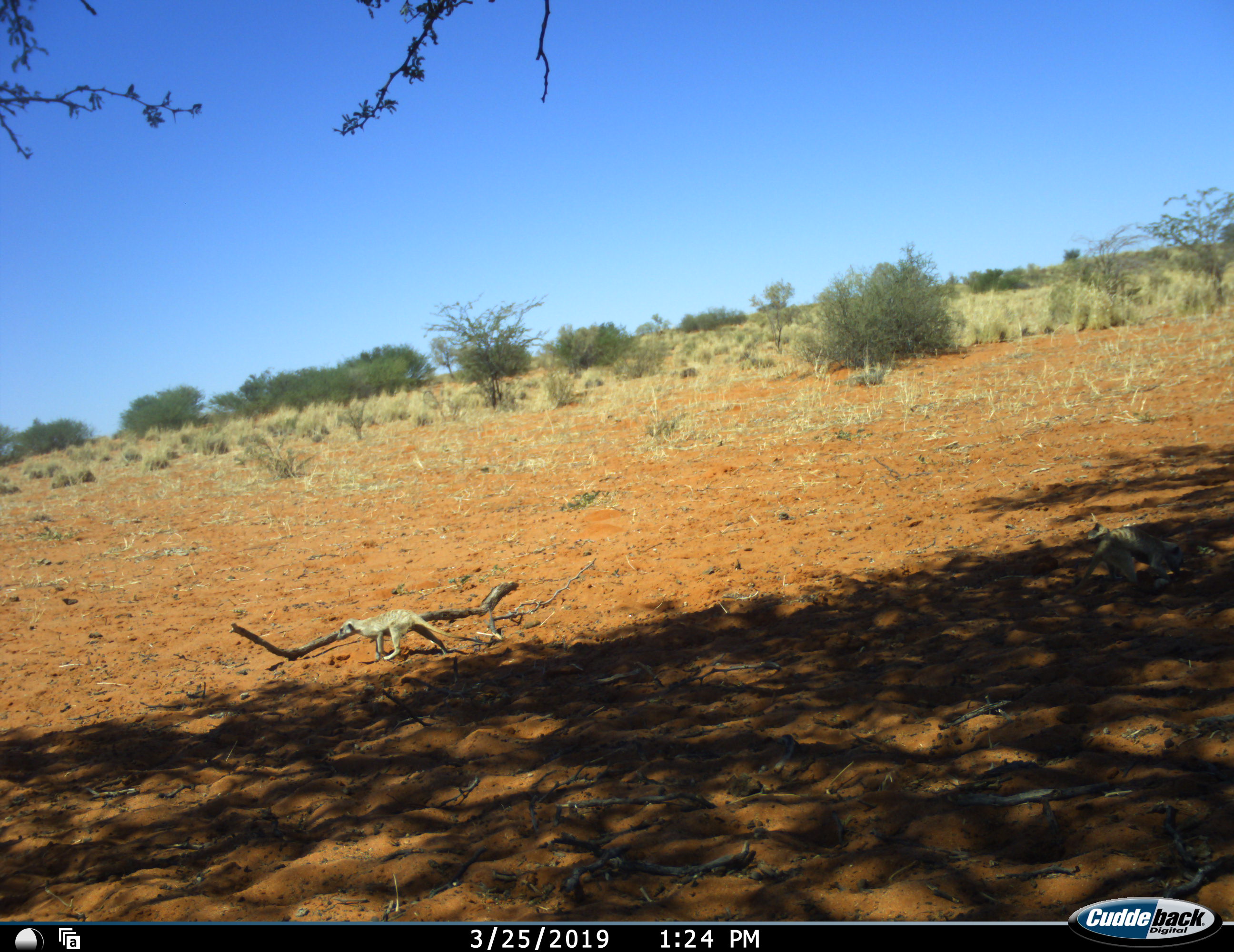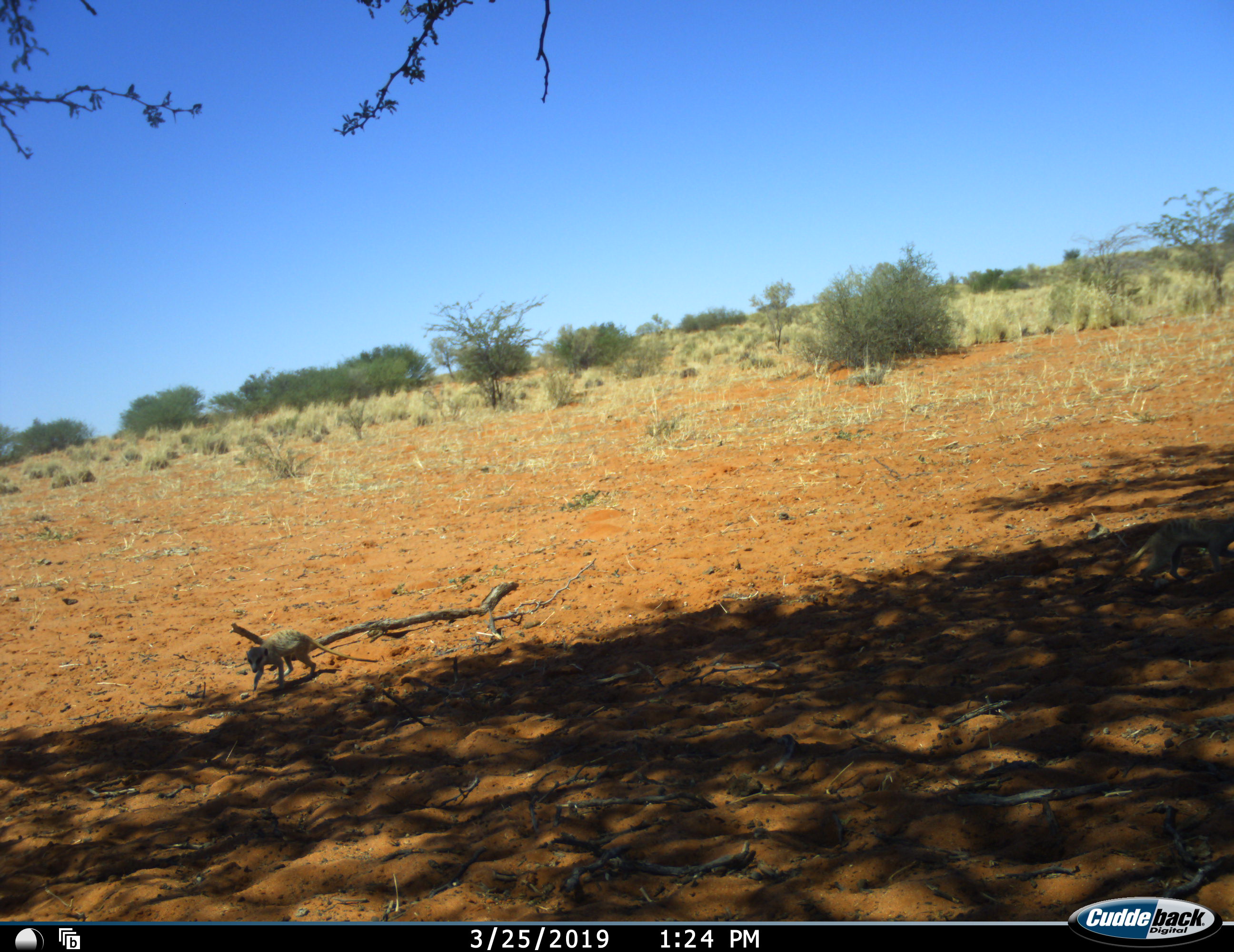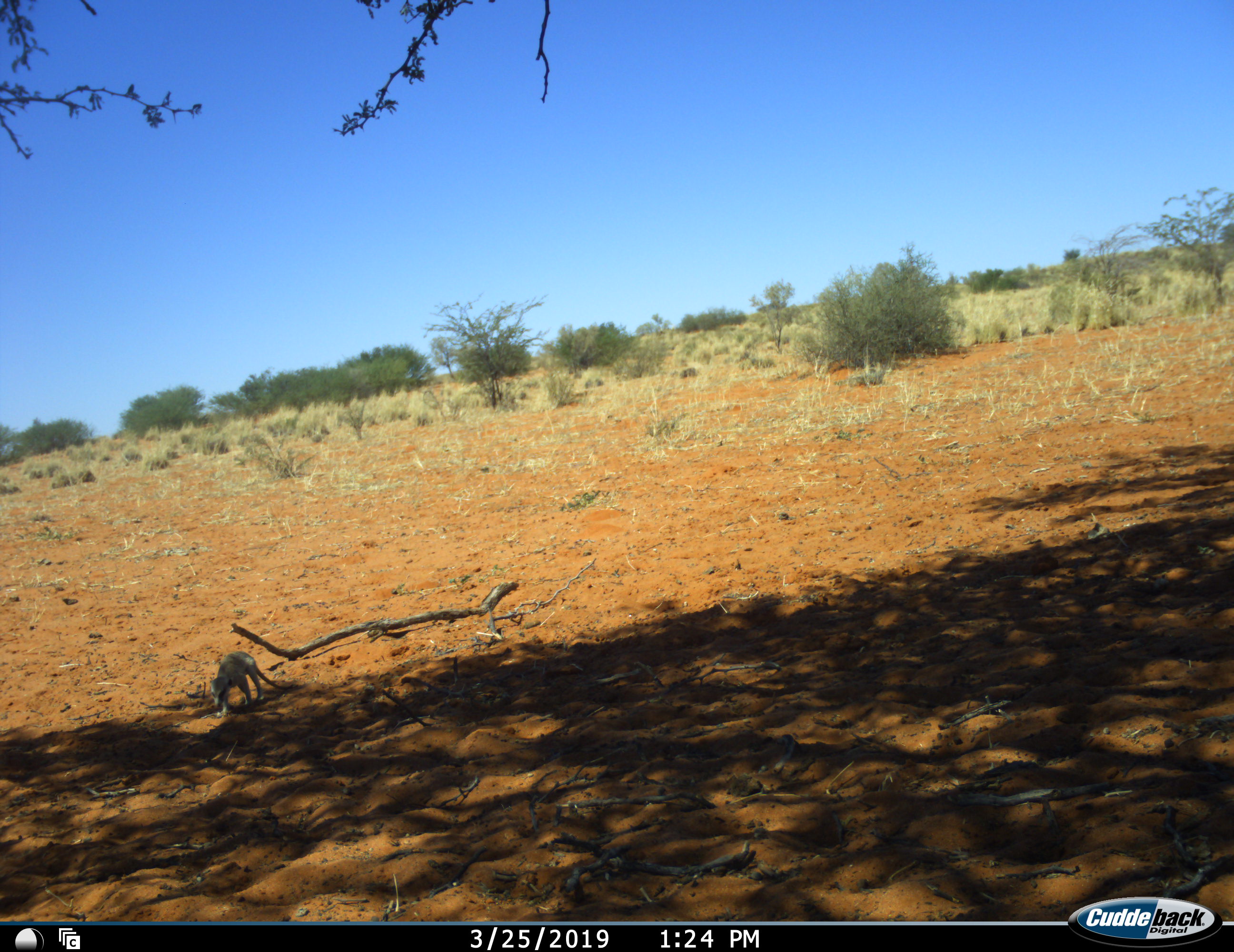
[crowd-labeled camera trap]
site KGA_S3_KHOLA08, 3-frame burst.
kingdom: Animalia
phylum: Chordata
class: Mammalia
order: Carnivora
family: Herpestidae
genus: Suricata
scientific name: Suricata suricatta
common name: meerkat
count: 2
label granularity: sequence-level